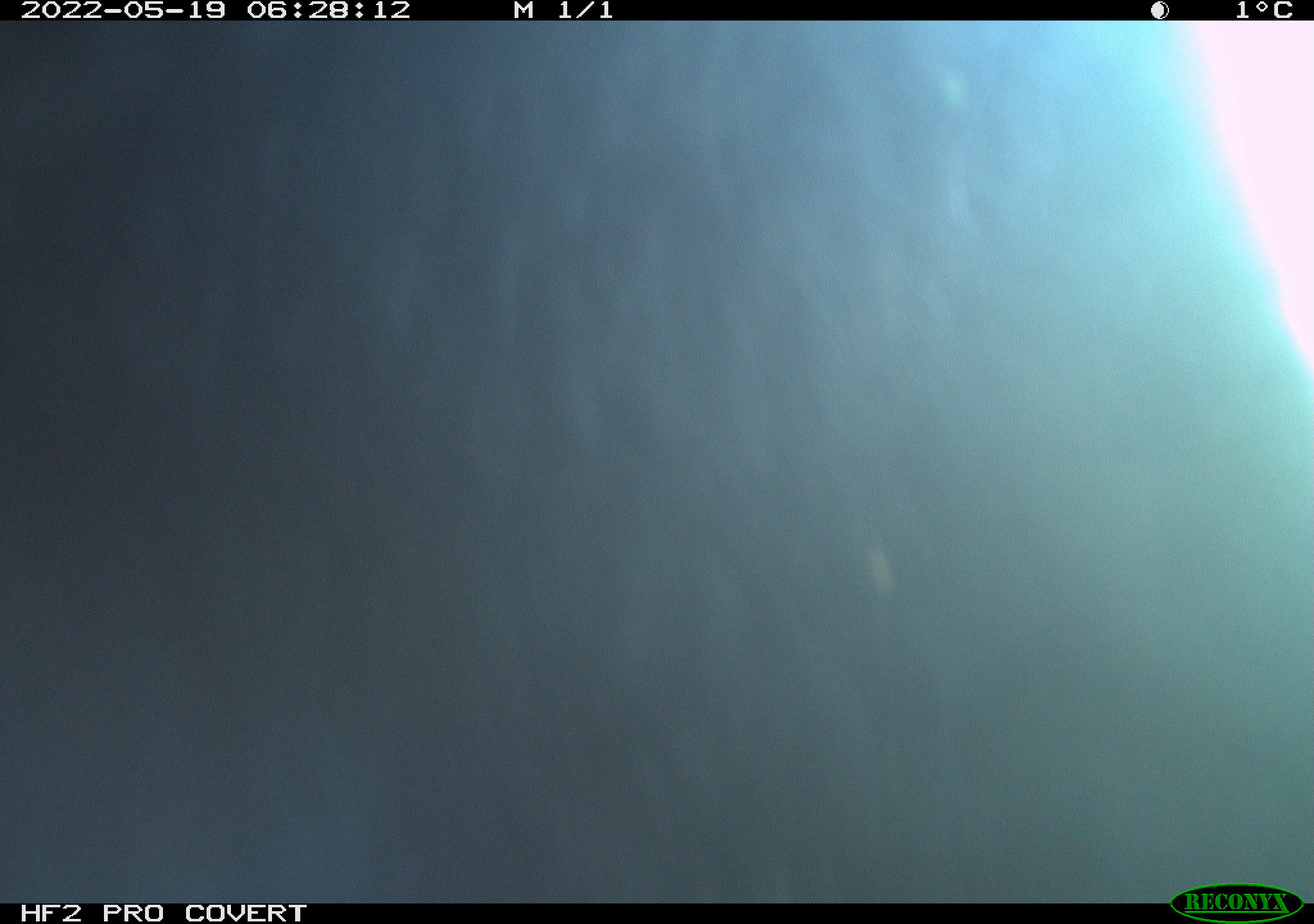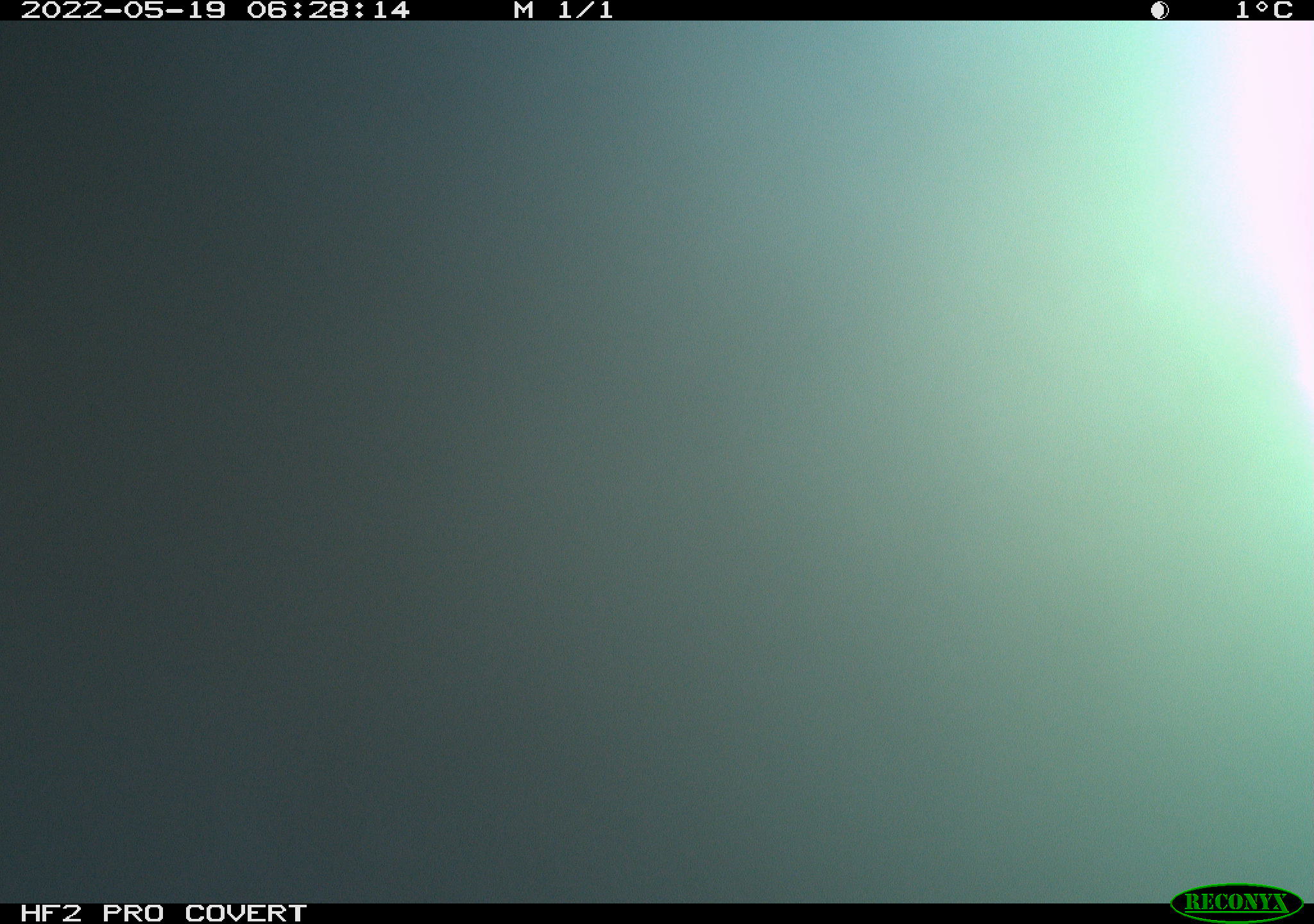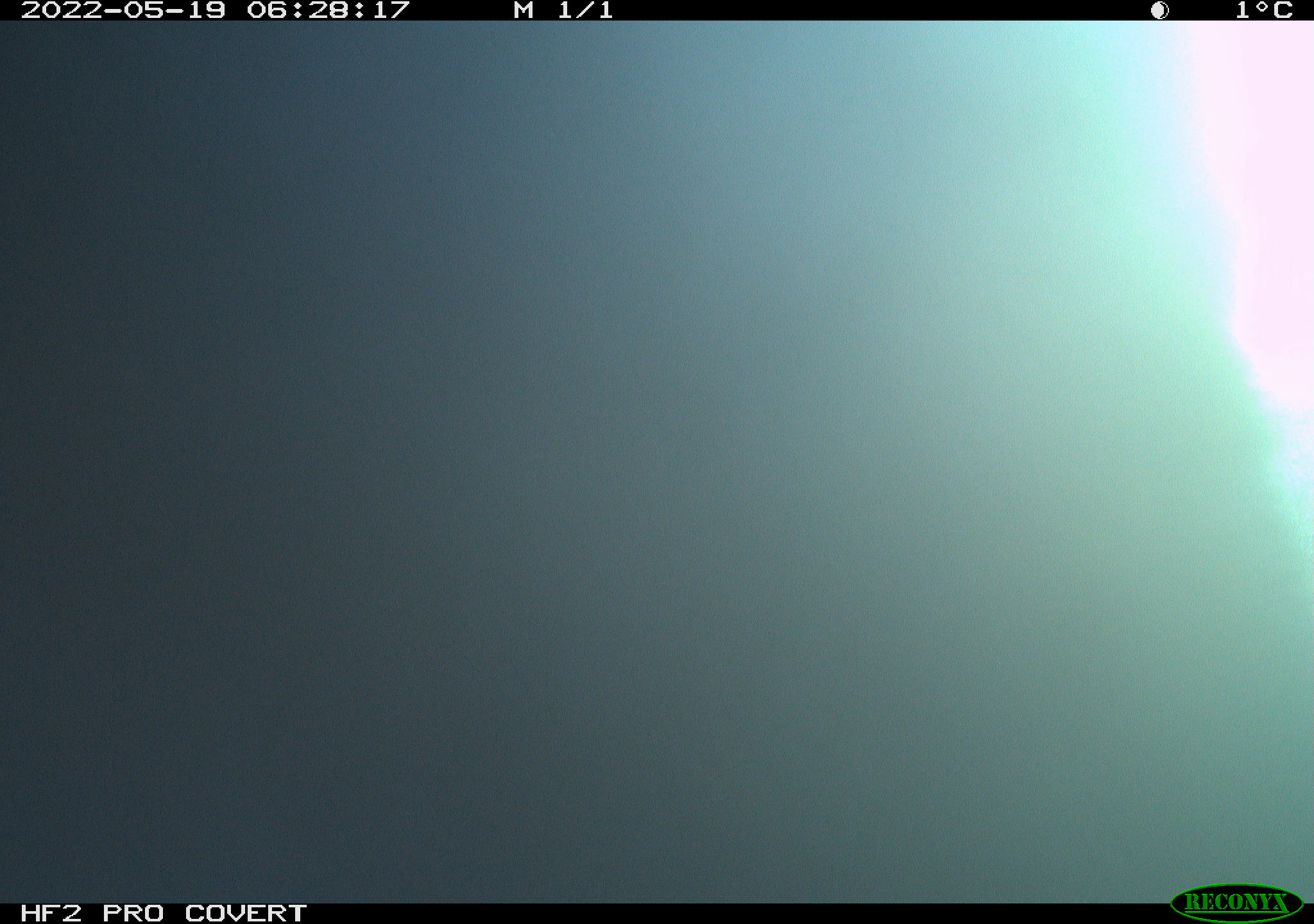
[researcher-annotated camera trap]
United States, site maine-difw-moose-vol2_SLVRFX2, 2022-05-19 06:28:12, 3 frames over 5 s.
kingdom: Animalia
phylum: Chordata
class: Mammalia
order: Carnivora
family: Ursidae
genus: Ursus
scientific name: Ursus americanus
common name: black bear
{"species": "black bear (Ursus americanus)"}